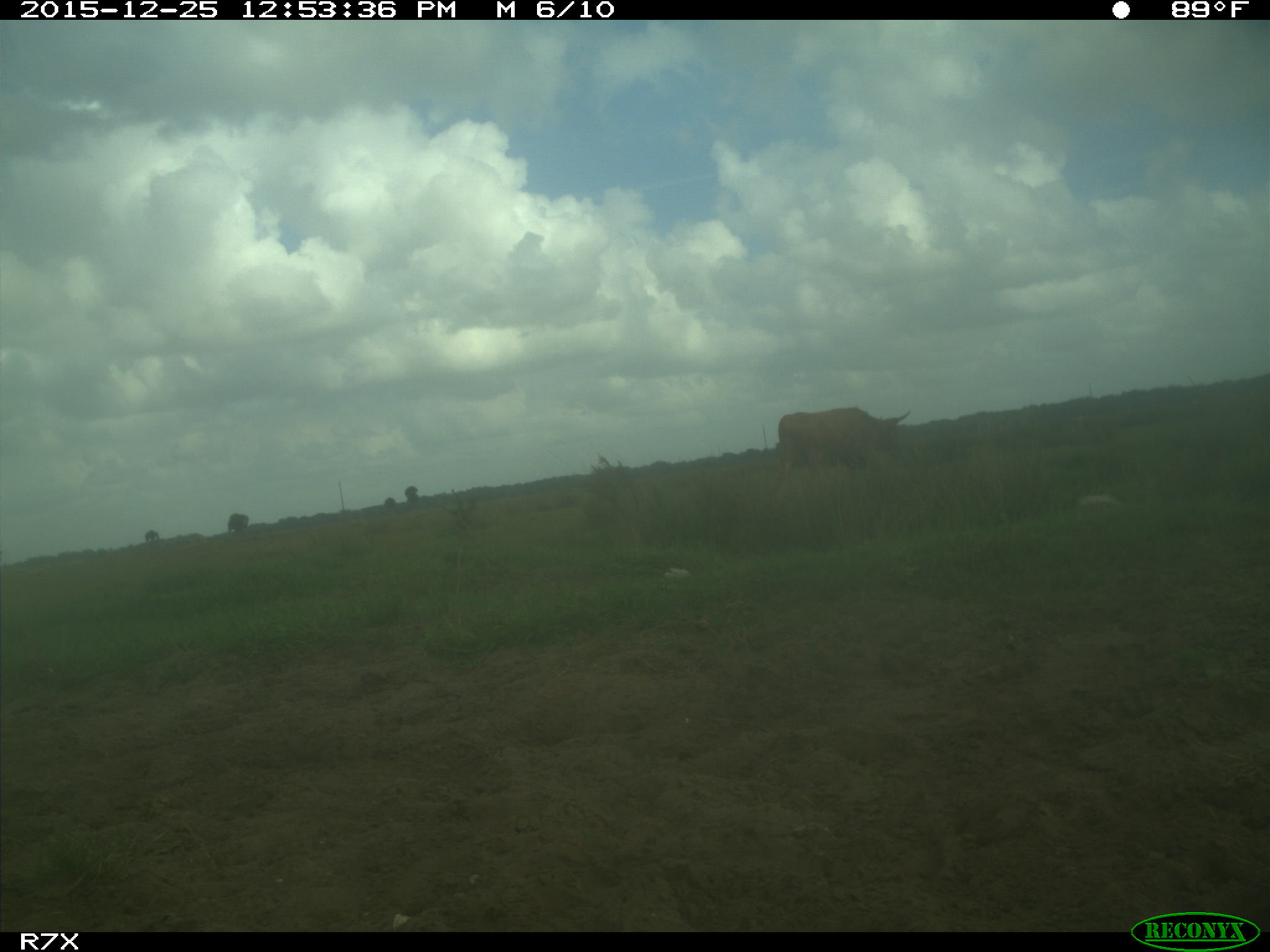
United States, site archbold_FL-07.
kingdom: Animalia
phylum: Chordata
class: Mammalia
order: Artiodactyla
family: Bovidae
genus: Bos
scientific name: Bos taurus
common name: domestic cow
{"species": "Bos taurus (domestic cow)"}